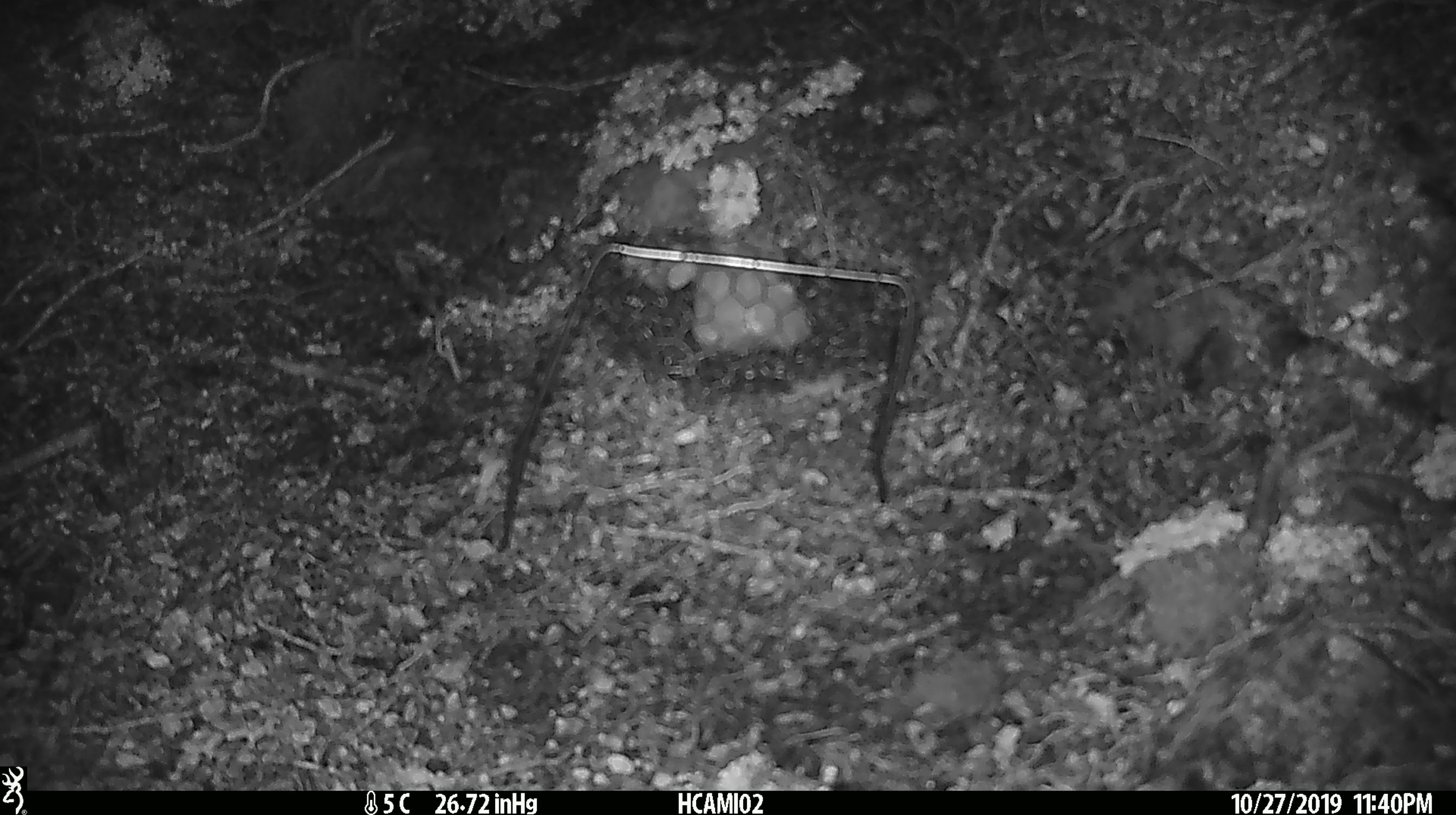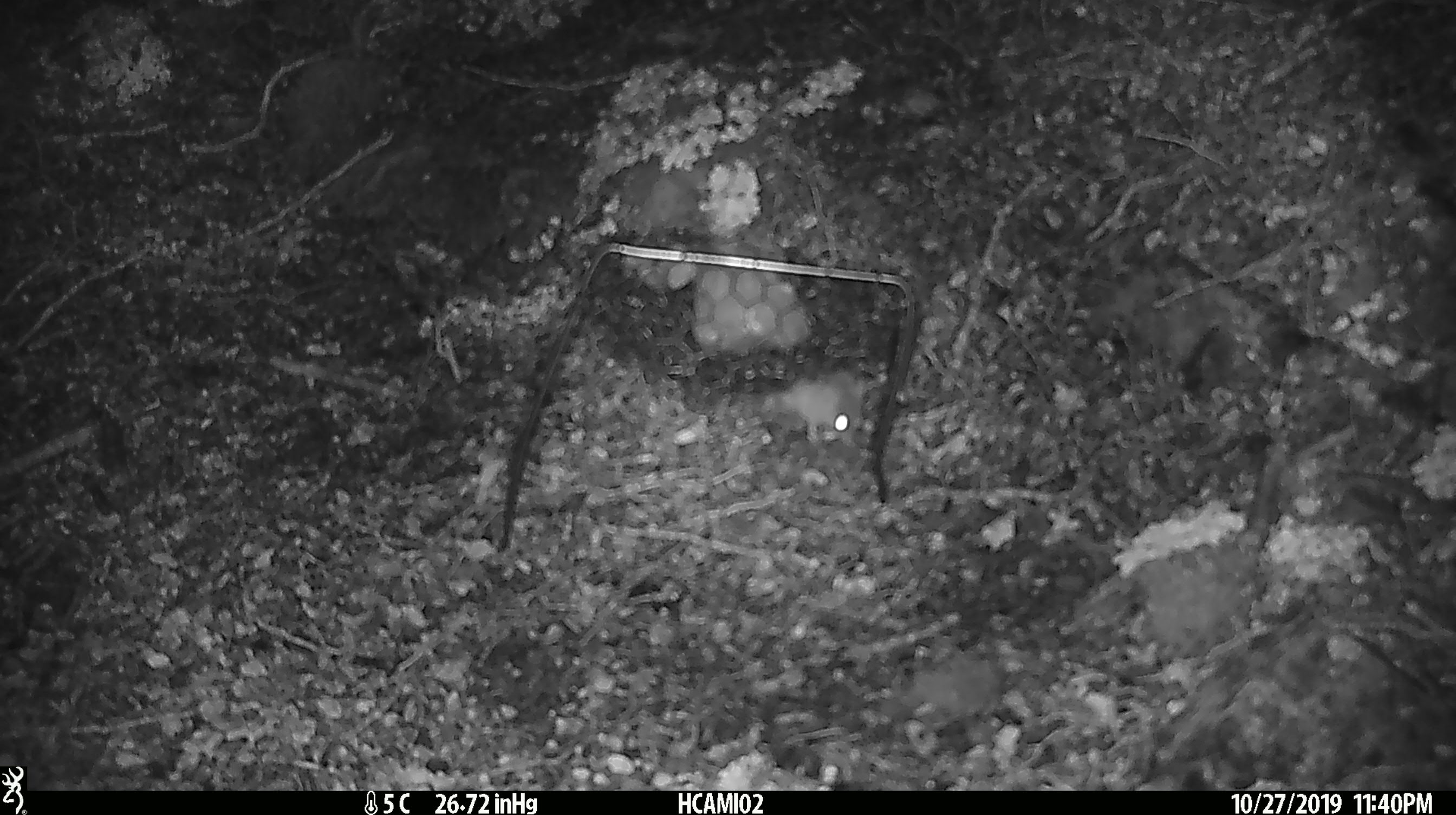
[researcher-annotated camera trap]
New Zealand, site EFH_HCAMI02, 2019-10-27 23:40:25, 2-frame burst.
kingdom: Animalia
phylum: Chordata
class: Mammalia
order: Rodentia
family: Muridae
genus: Mus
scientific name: Mus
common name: mouse